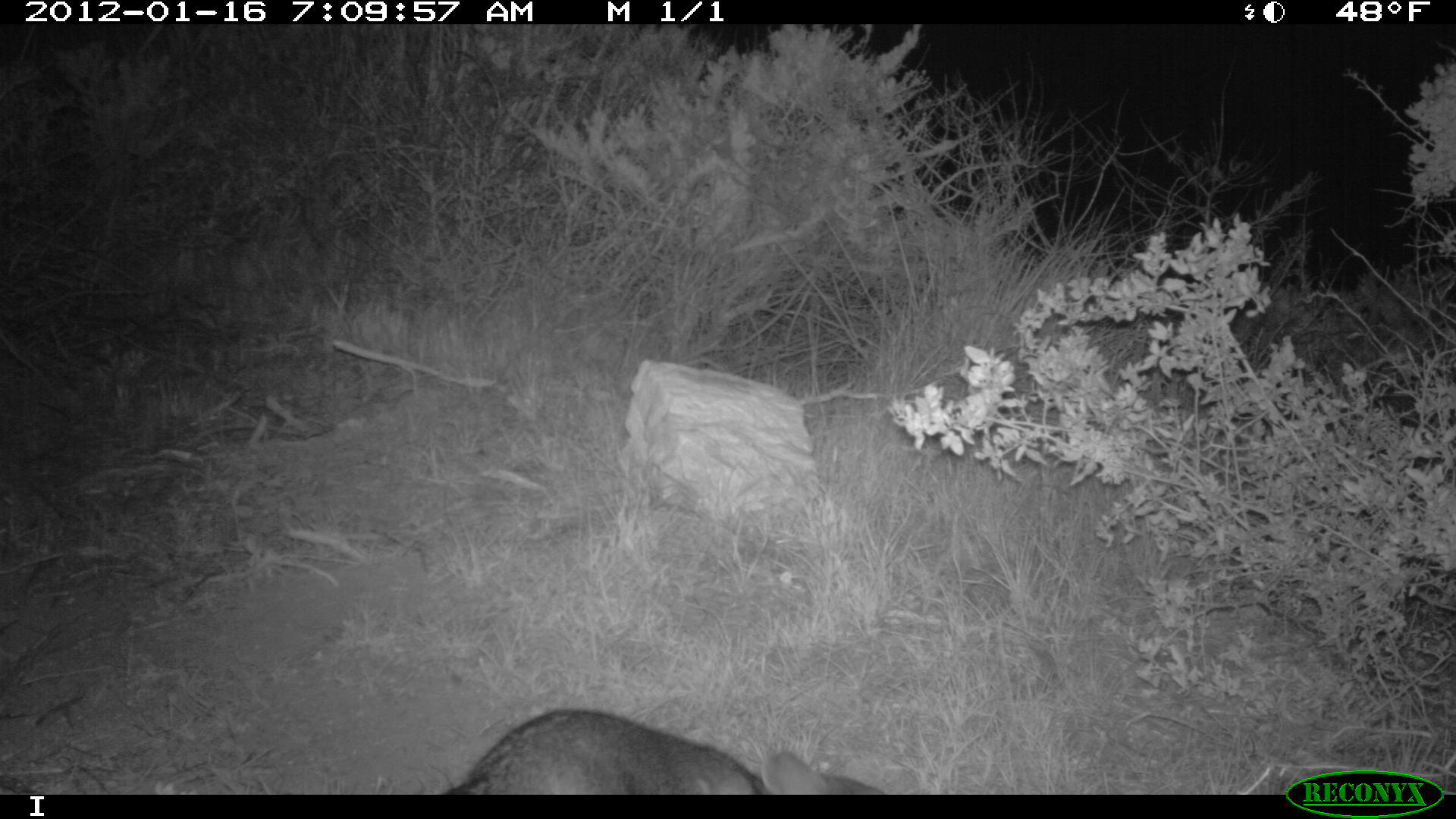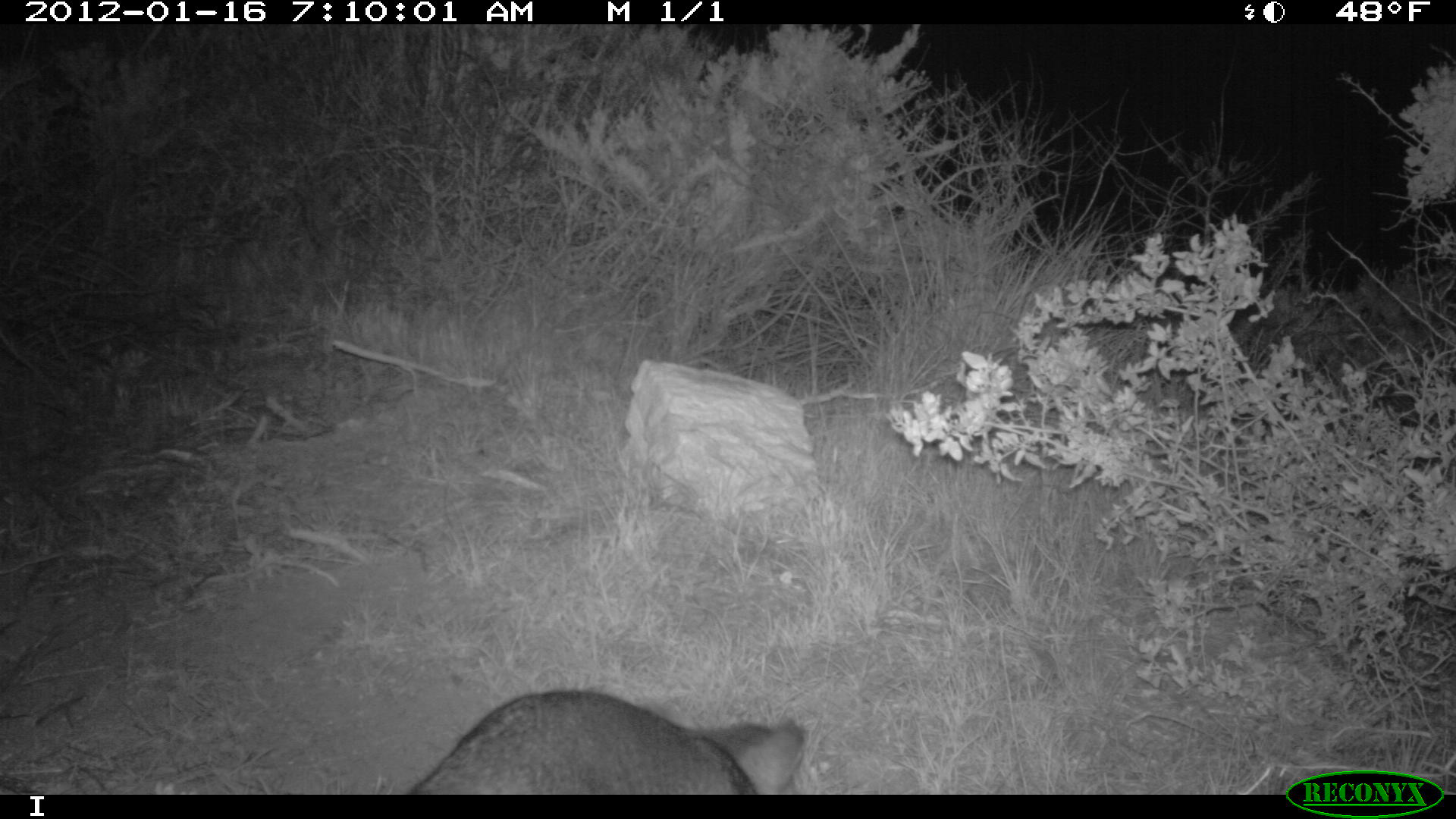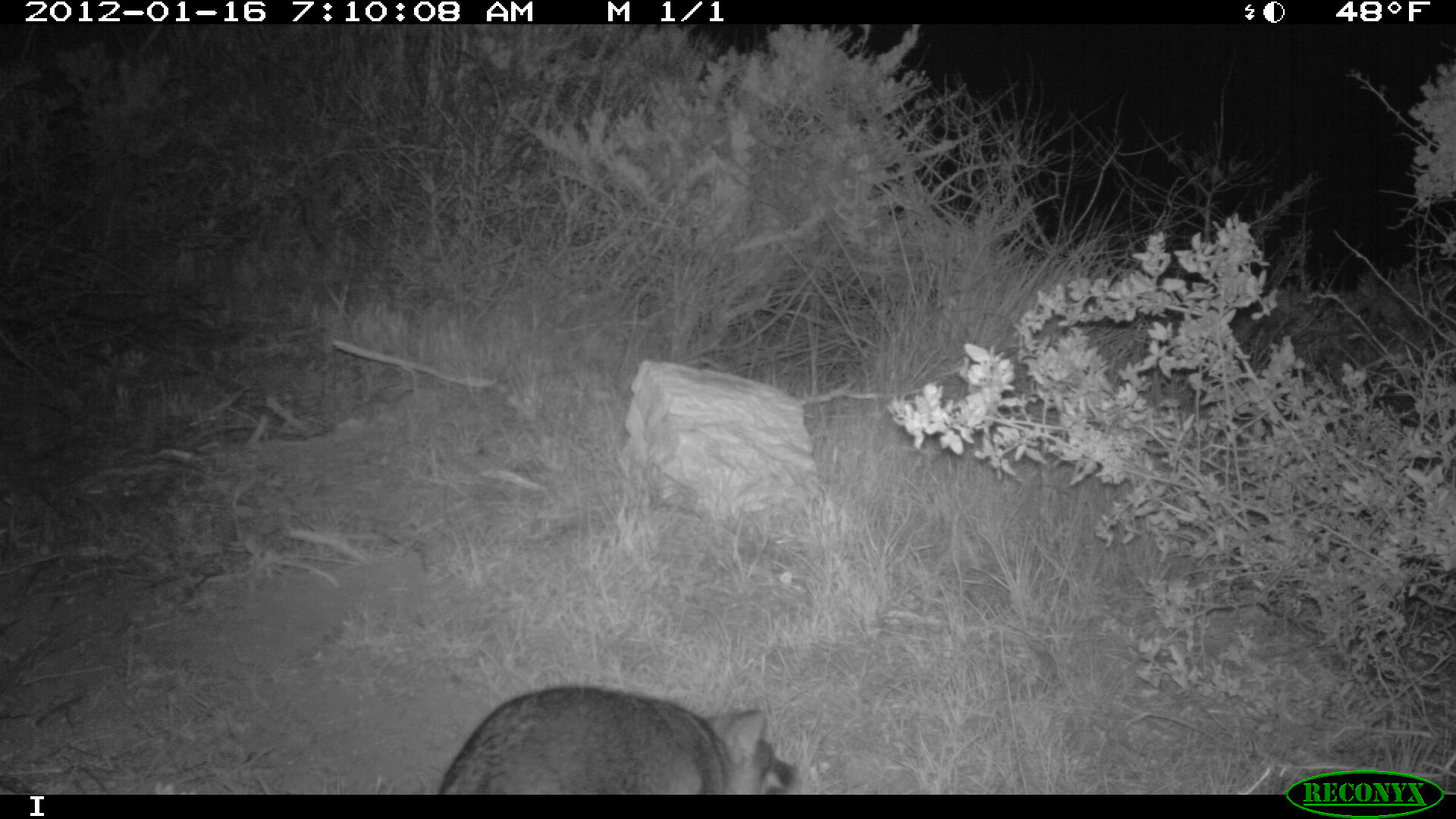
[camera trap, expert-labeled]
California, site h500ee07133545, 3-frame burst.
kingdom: Animalia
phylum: Chordata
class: Mammalia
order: Carnivora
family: Canidae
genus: Urocyon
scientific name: Urocyon littoralis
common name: island fox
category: fox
Fox (island fox) (Urocyon littoralis).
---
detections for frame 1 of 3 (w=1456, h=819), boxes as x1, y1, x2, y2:
fox: 444, 710, 883, 795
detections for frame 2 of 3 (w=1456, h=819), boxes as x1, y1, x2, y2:
fox: 409, 689, 810, 793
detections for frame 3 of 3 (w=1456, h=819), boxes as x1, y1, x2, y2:
fox: 438, 685, 802, 794